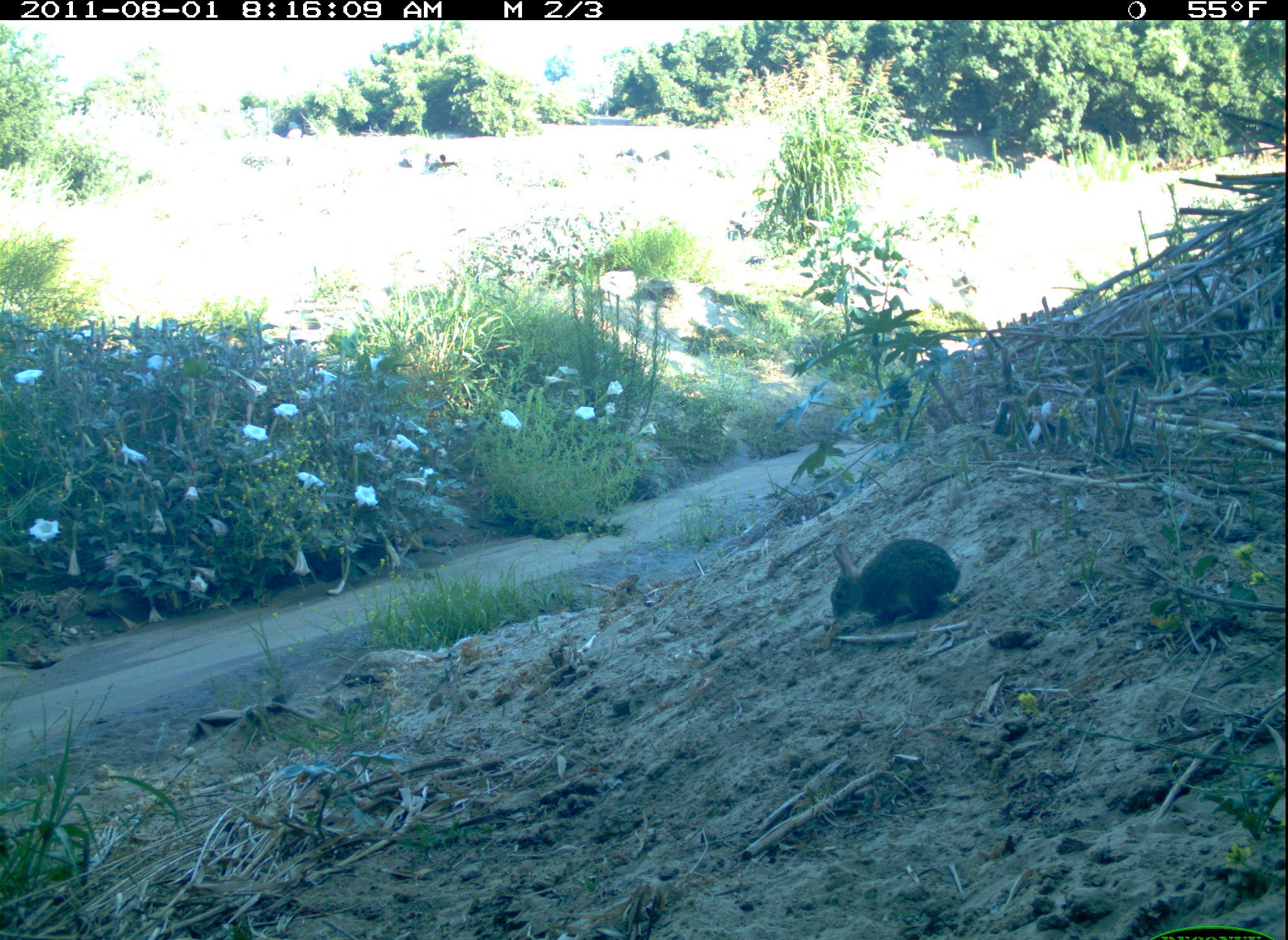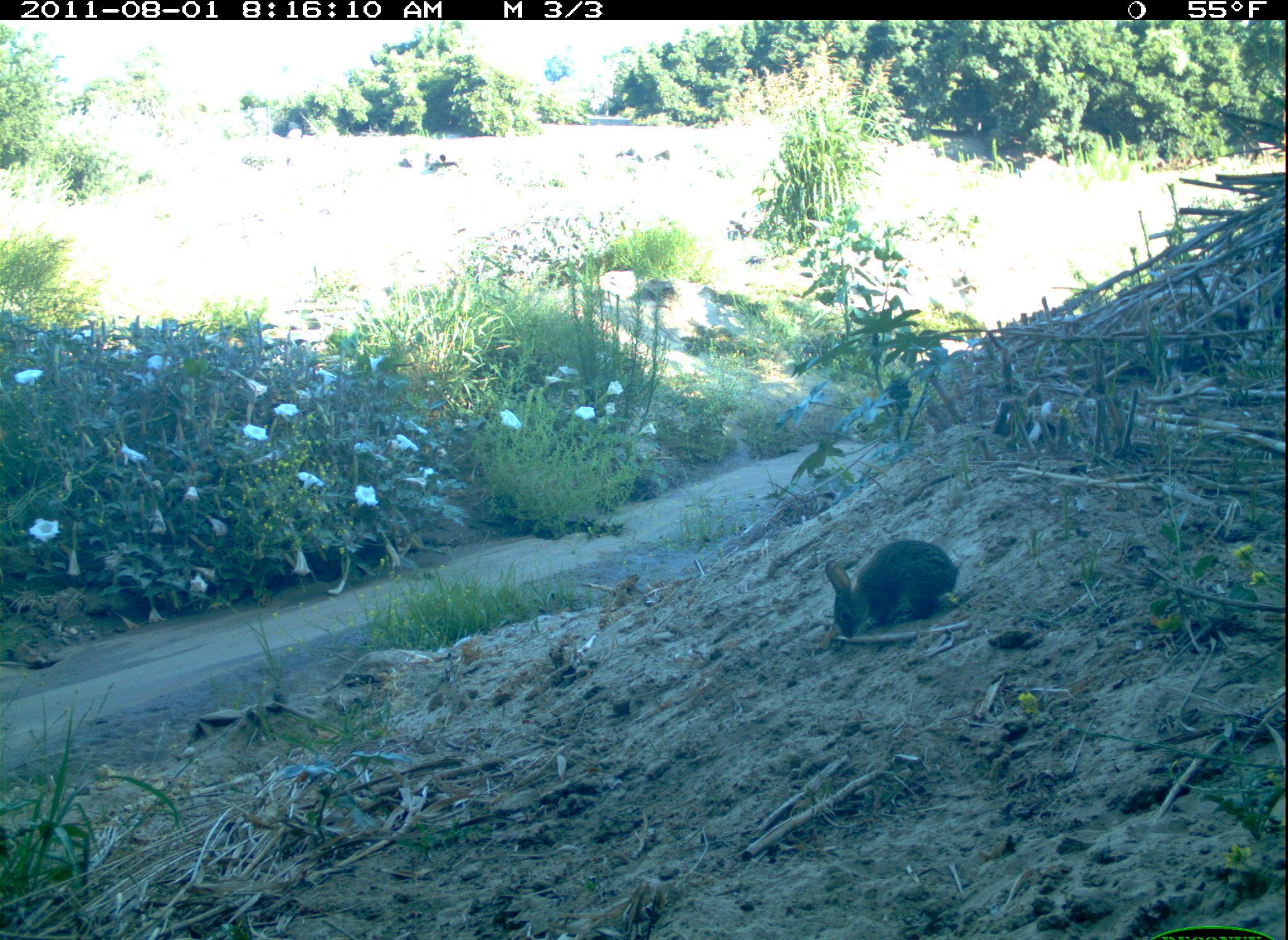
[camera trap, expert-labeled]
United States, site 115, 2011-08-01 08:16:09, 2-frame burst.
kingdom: Animalia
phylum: Chordata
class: Mammalia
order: Lagomorpha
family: Leporidae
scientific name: Leporidae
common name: rabbits and hares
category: rabbit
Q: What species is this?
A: Rabbit (rabbits and hares) (Leporidae).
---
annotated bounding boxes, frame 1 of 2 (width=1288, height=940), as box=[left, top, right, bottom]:
rabbit: box=[819, 533, 971, 635]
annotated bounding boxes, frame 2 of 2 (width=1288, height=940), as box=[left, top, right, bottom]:
rabbit: box=[816, 536, 963, 652]